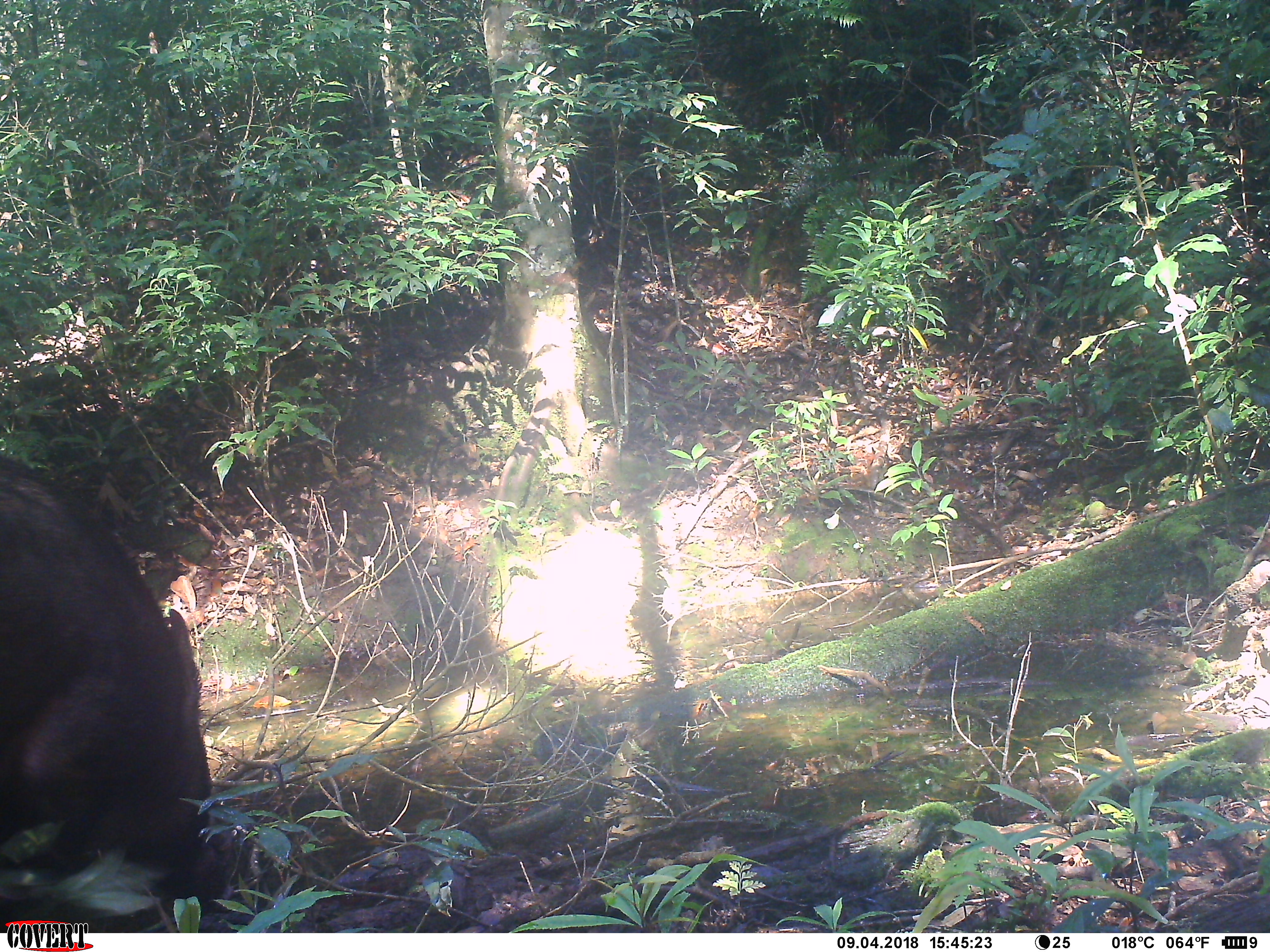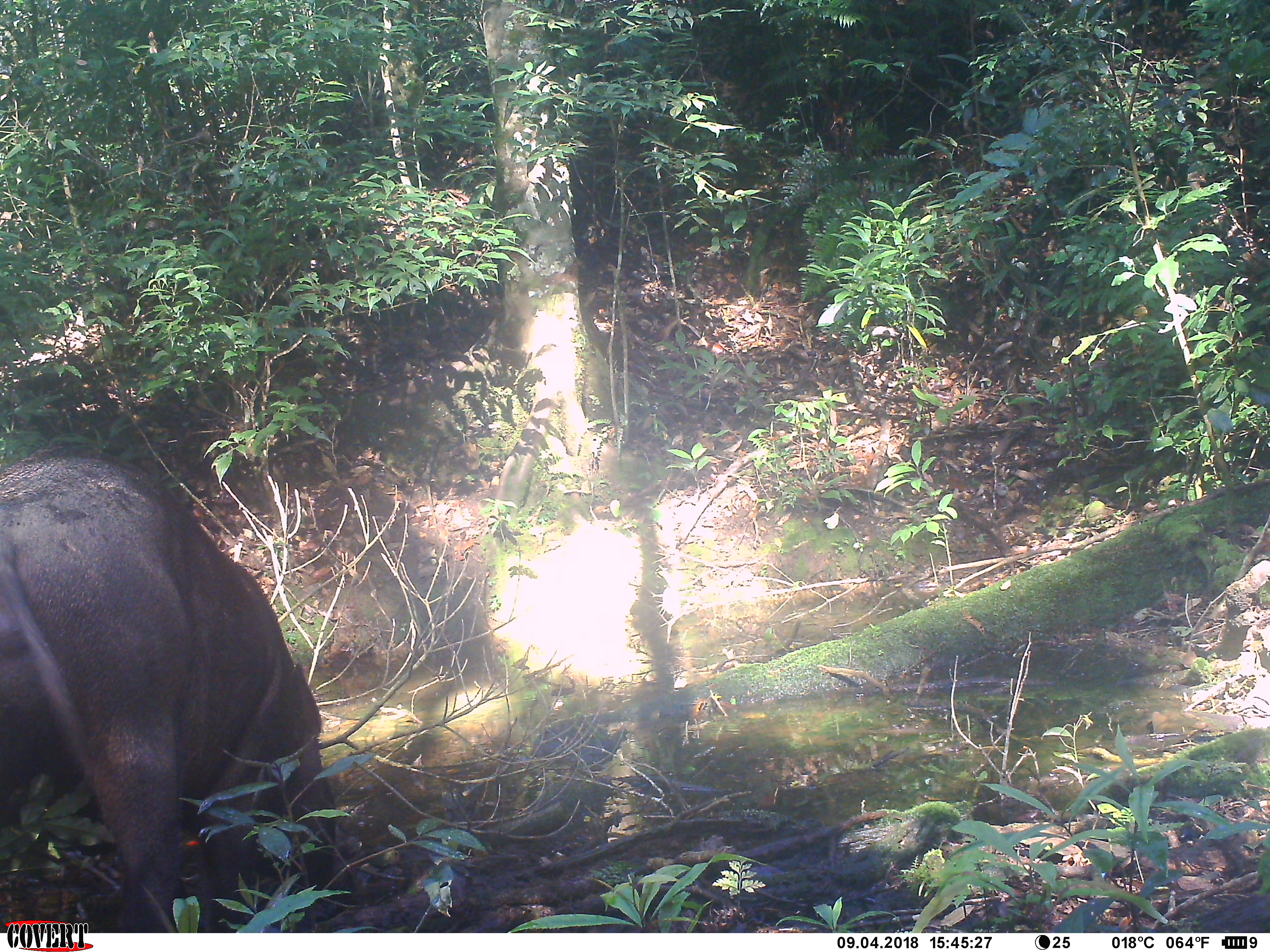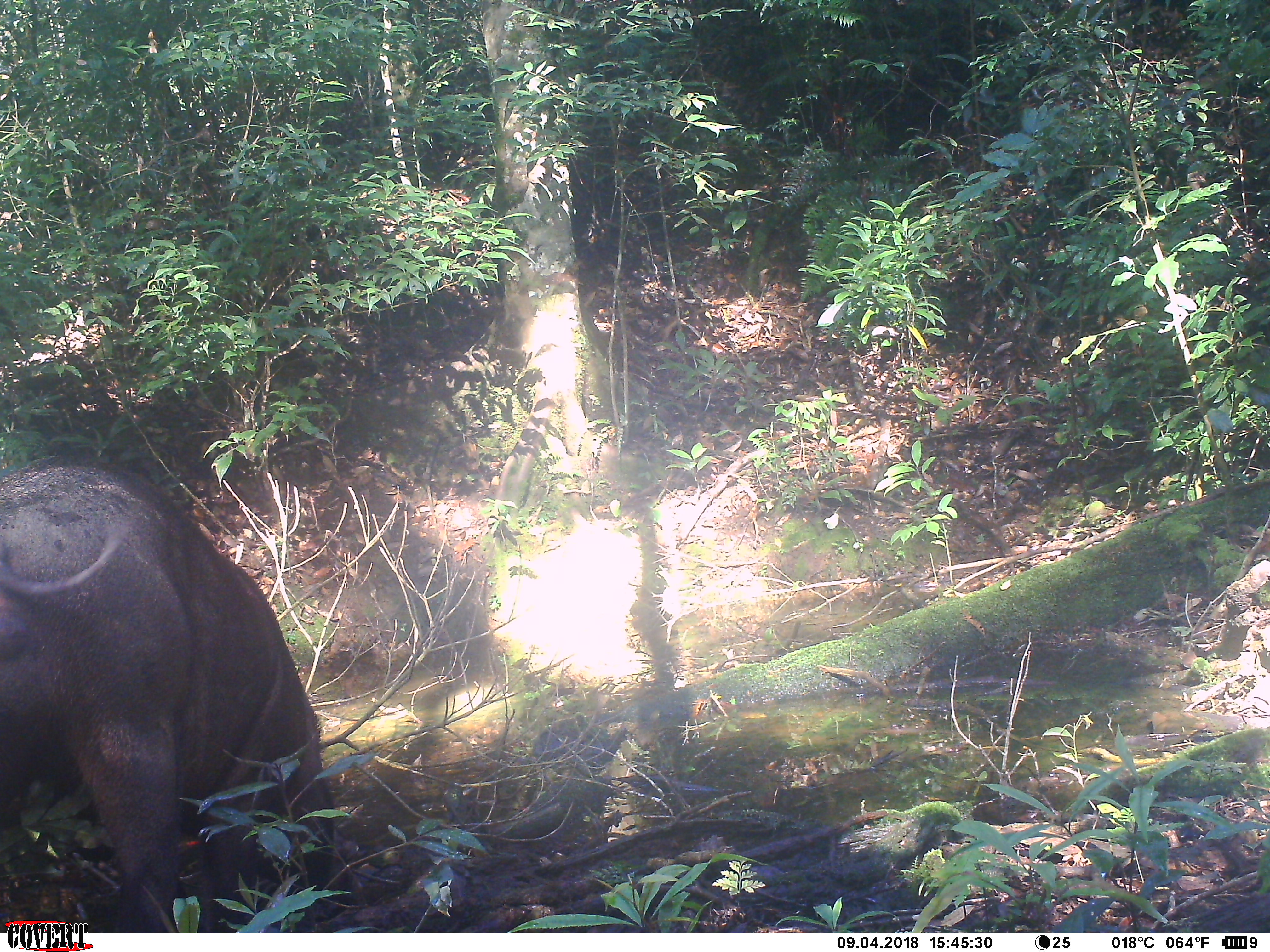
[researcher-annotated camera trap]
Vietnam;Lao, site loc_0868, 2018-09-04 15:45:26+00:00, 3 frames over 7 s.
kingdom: Animalia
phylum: Chordata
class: Mammalia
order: Artiodactyla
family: Suidae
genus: Sus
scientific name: Sus scrofa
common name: eurasian wild pig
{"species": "eurasian wild pig (Sus scrofa)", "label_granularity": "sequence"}